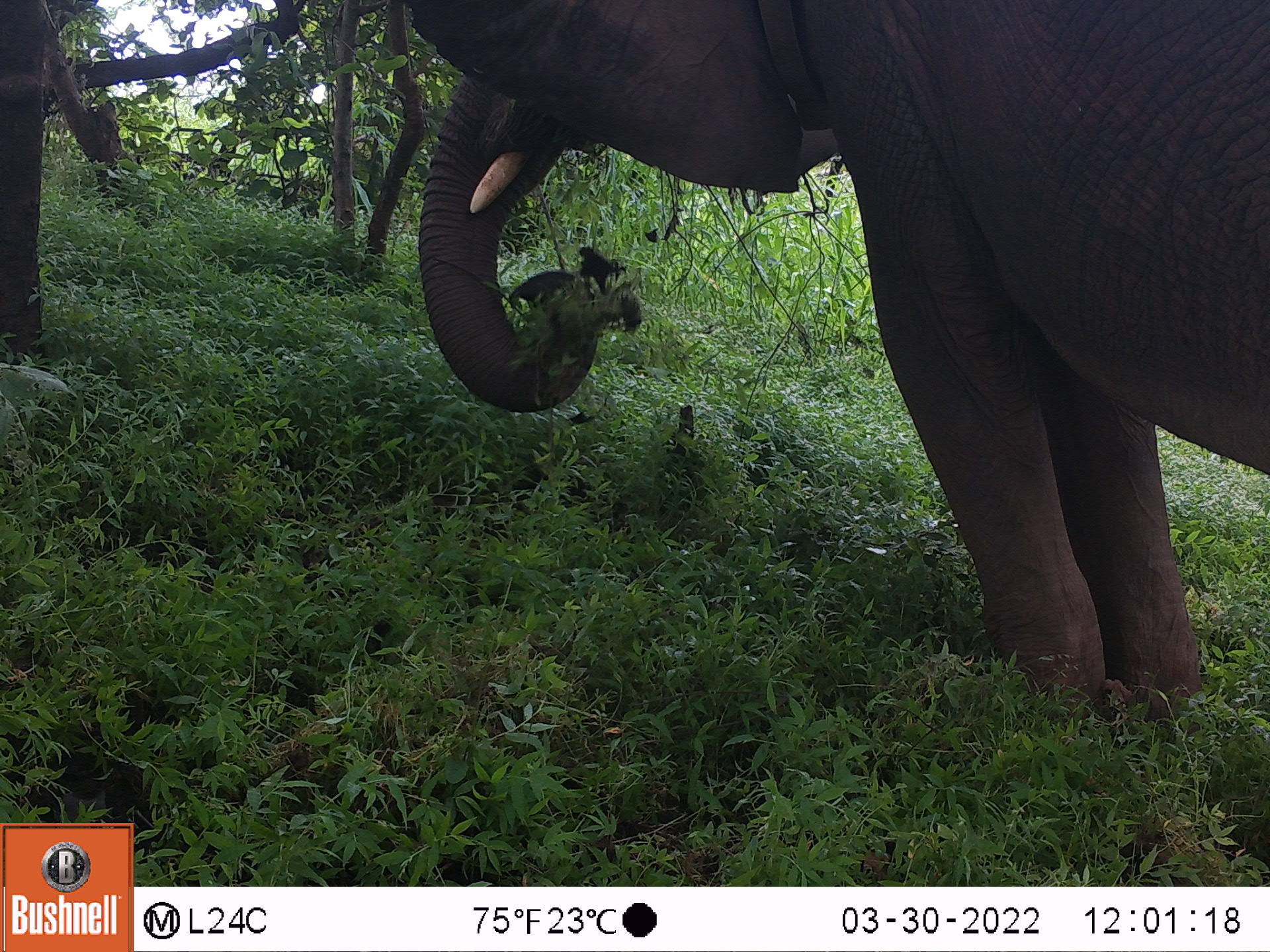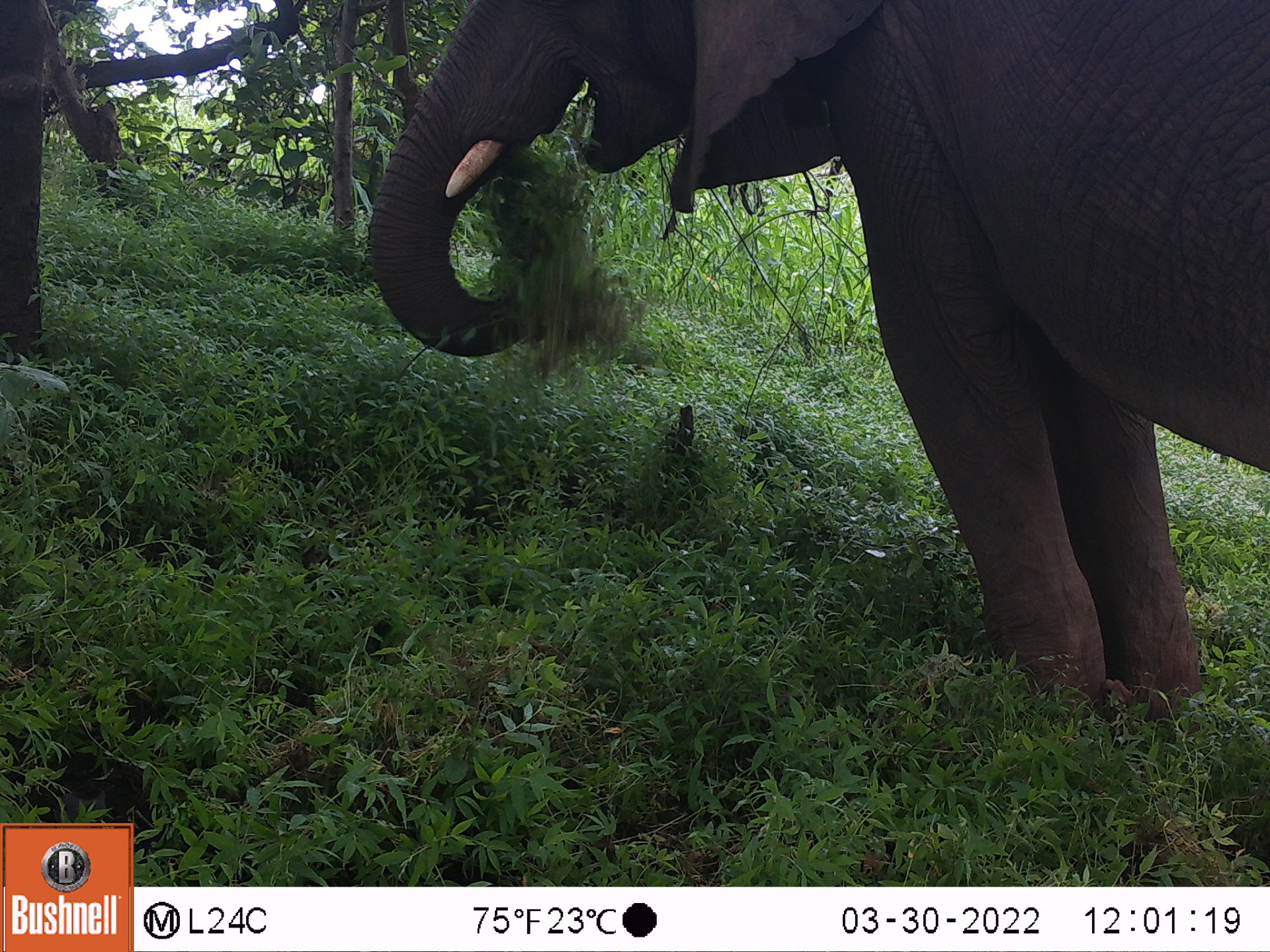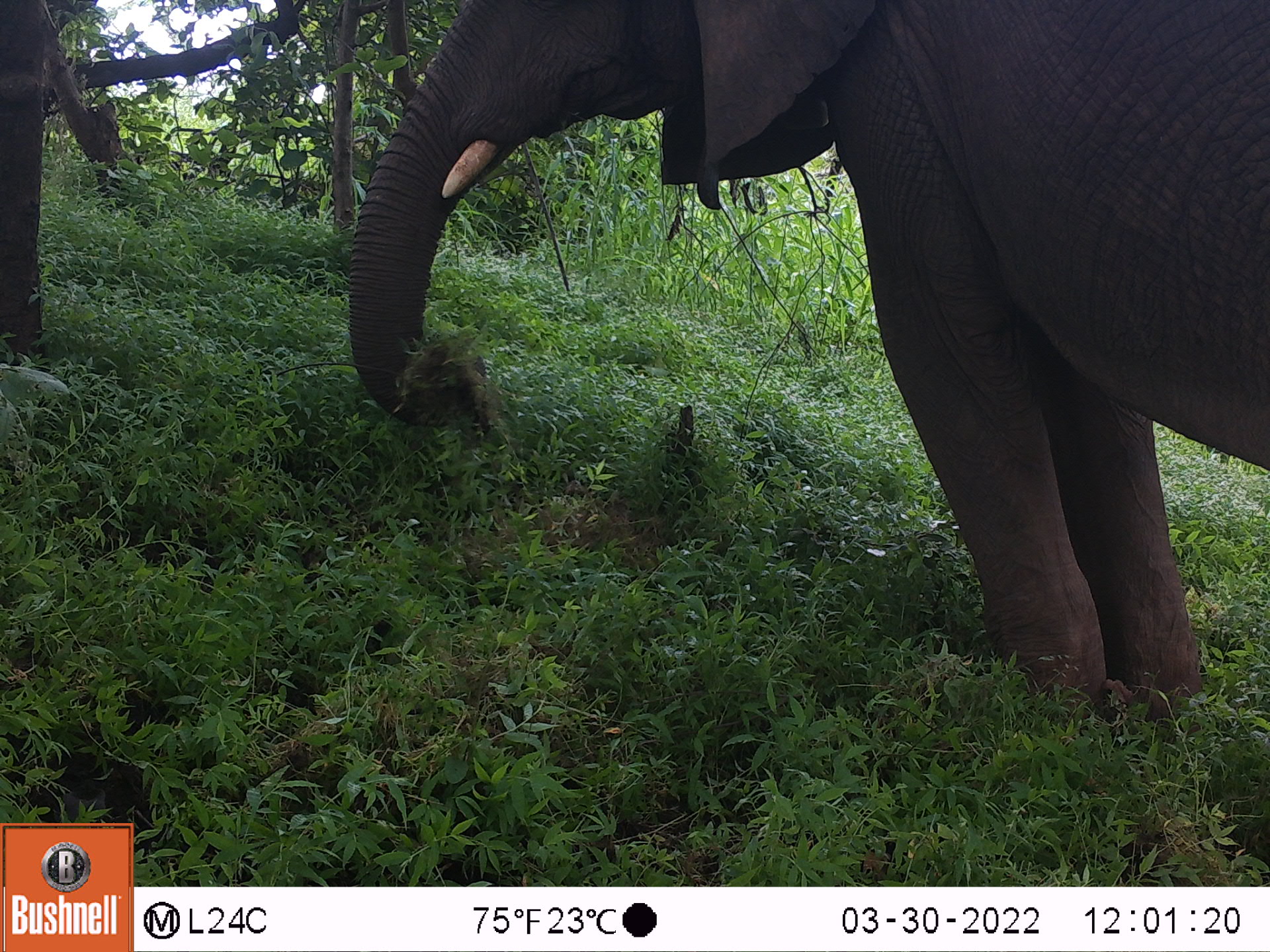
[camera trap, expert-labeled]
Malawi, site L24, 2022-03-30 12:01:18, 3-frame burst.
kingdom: Animalia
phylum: Chordata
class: Mammalia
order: Proboscidea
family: Elephantidae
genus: Loxodonta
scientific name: Loxodonta africana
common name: african savanna elephant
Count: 1.